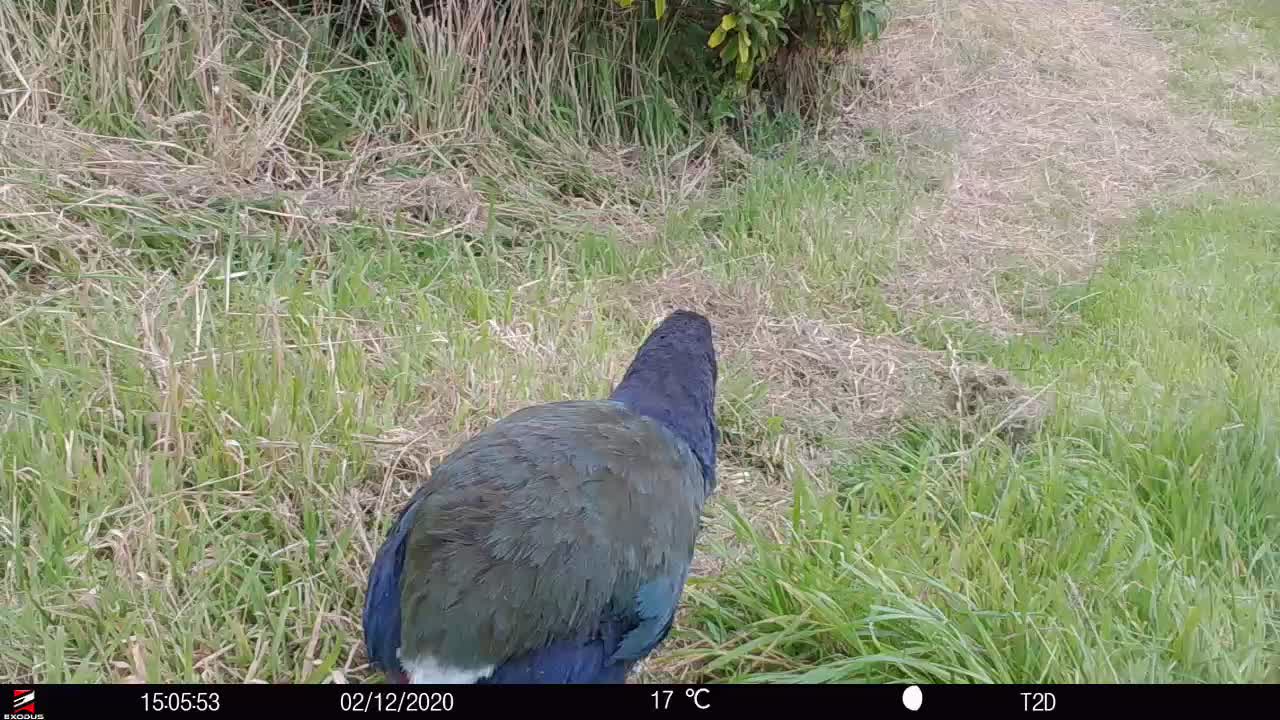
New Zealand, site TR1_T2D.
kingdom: Animalia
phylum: Chordata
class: Aves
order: Gruiformes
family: Rallidae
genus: Porphyrio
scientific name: Porphyrio mantelli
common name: takahe